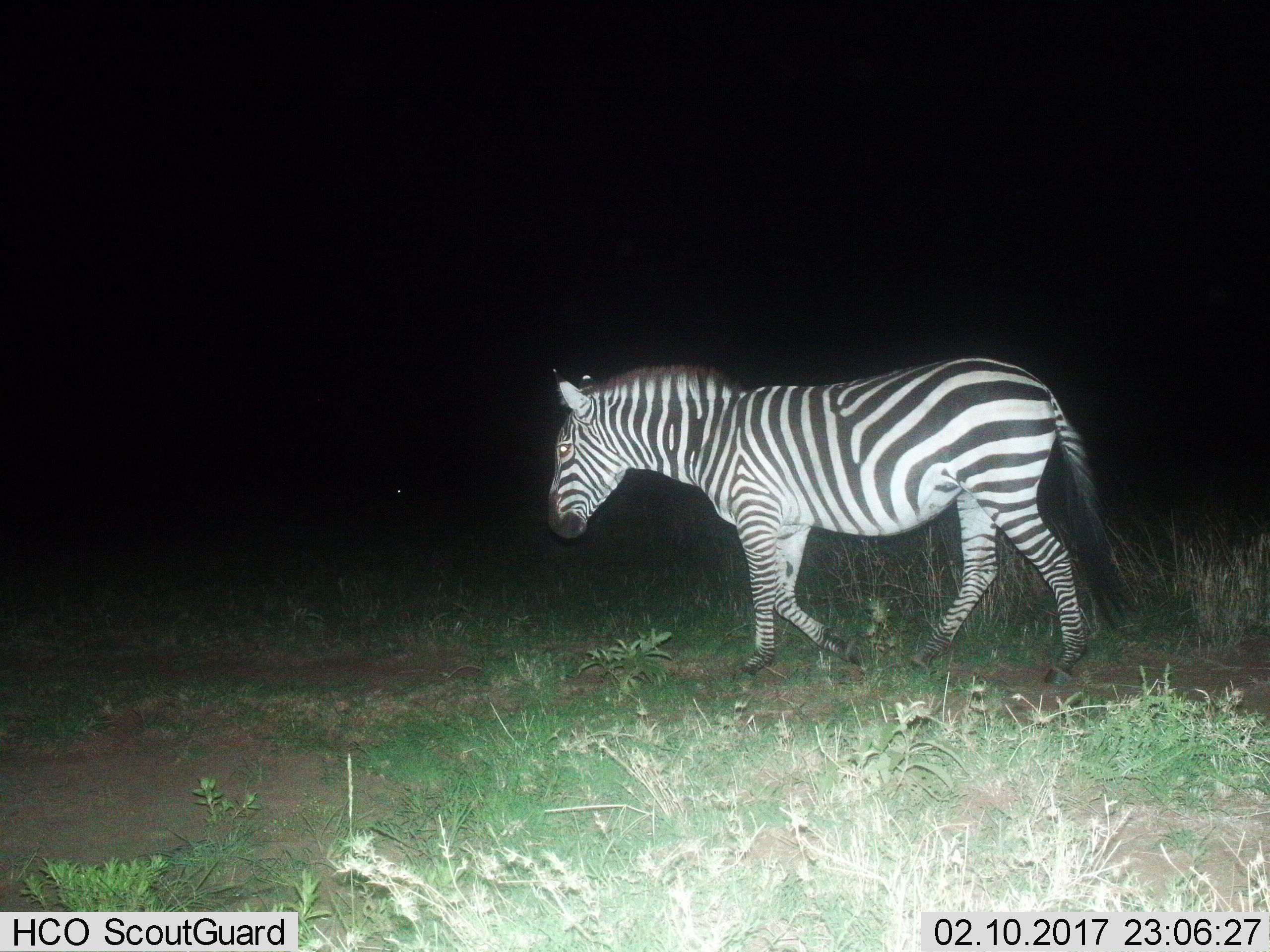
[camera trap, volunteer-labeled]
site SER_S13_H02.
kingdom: Animalia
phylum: Chordata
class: Mammalia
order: Perissodactyla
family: Equidae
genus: Equus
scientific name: Equus quagga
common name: plains zebra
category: zebraplains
Zebraplains (plains zebra) (Equus quagga), count 1. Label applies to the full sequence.